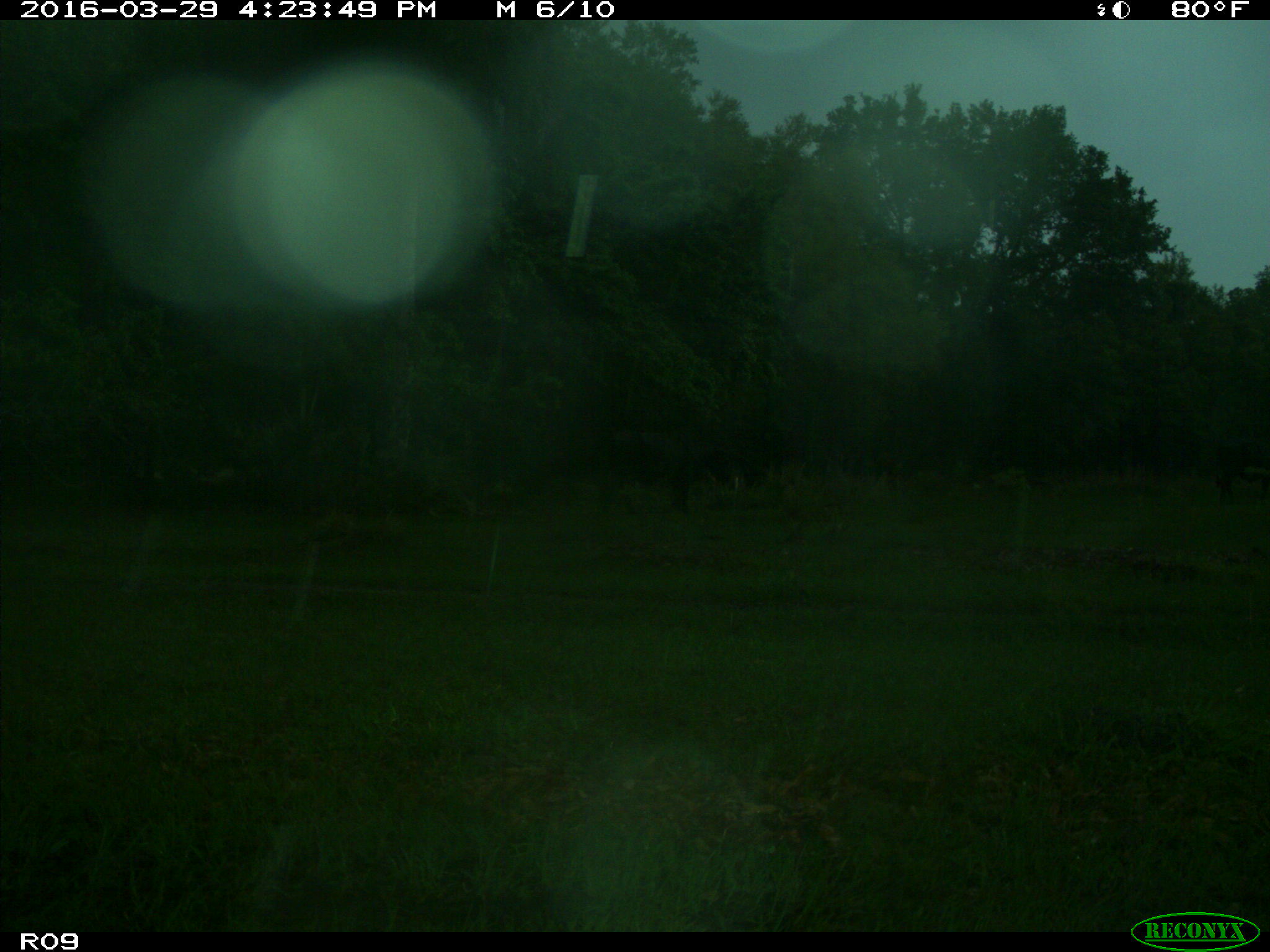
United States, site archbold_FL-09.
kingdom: Animalia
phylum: Chordata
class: Mammalia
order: Artiodactyla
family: Bovidae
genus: Bos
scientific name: Bos taurus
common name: domestic cow